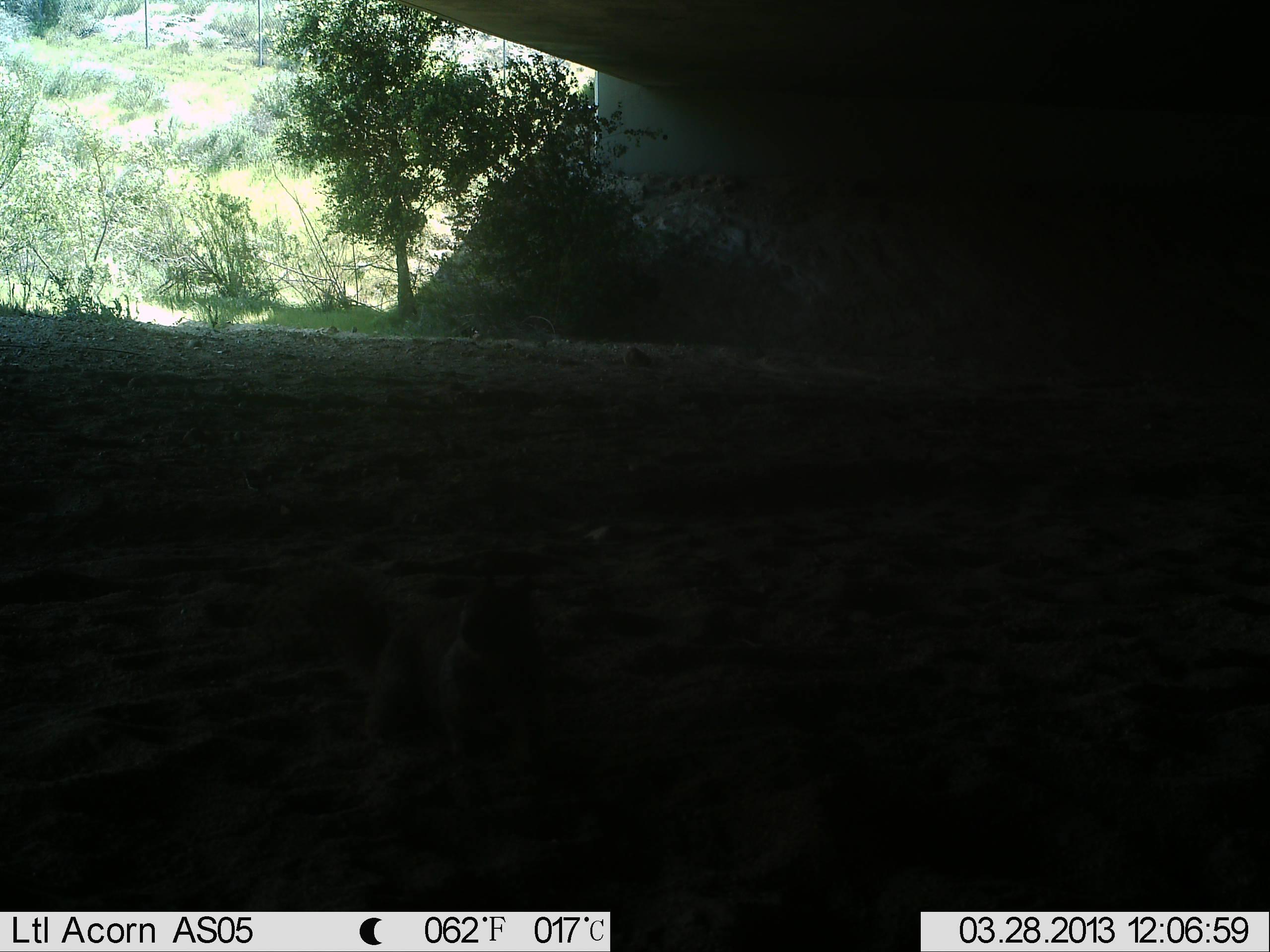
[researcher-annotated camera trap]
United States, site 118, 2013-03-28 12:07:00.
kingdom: Animalia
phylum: Chordata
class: Mammalia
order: Rodentia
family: Sciuridae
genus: Sciurus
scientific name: Sciurus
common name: squirrel